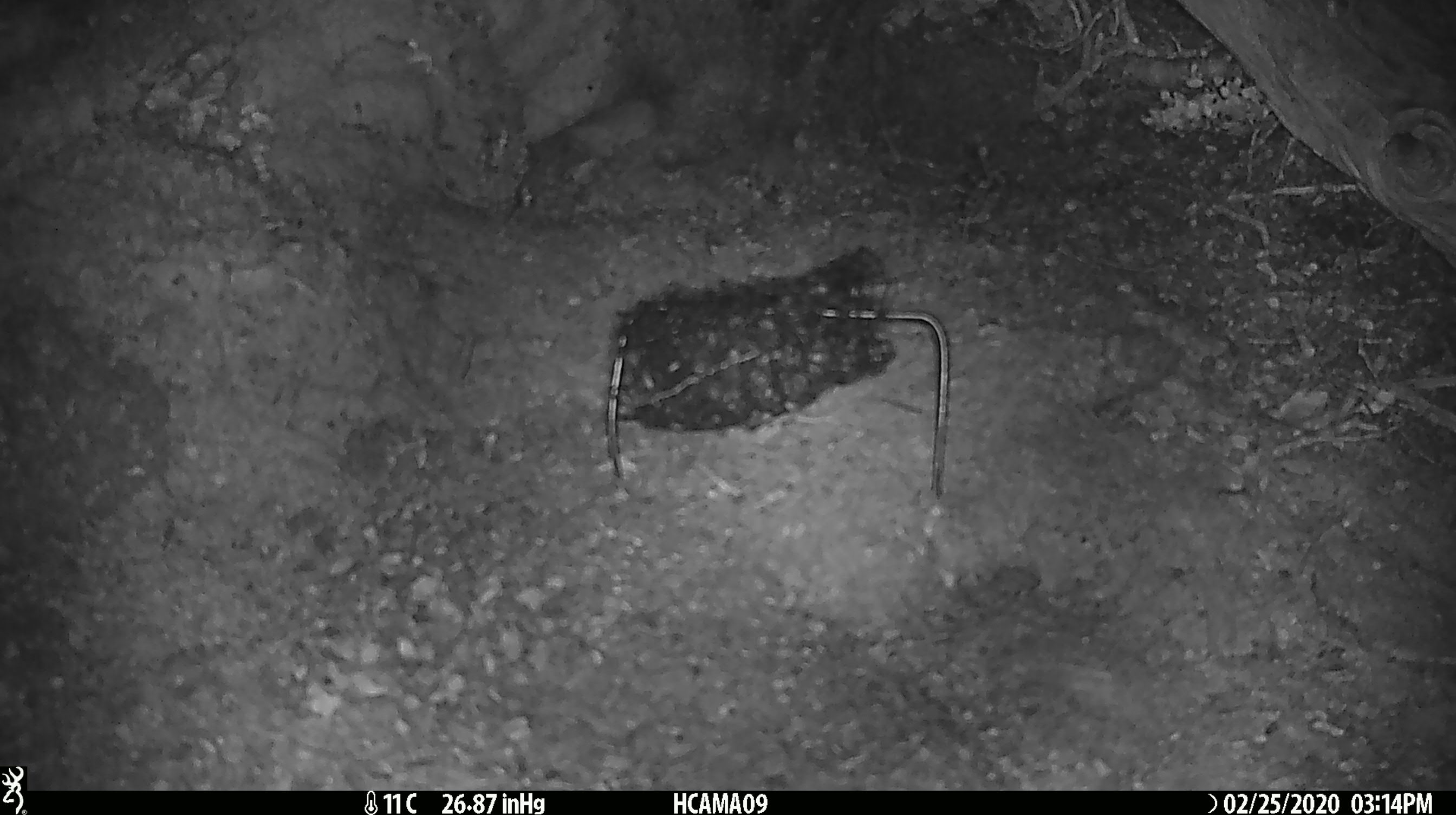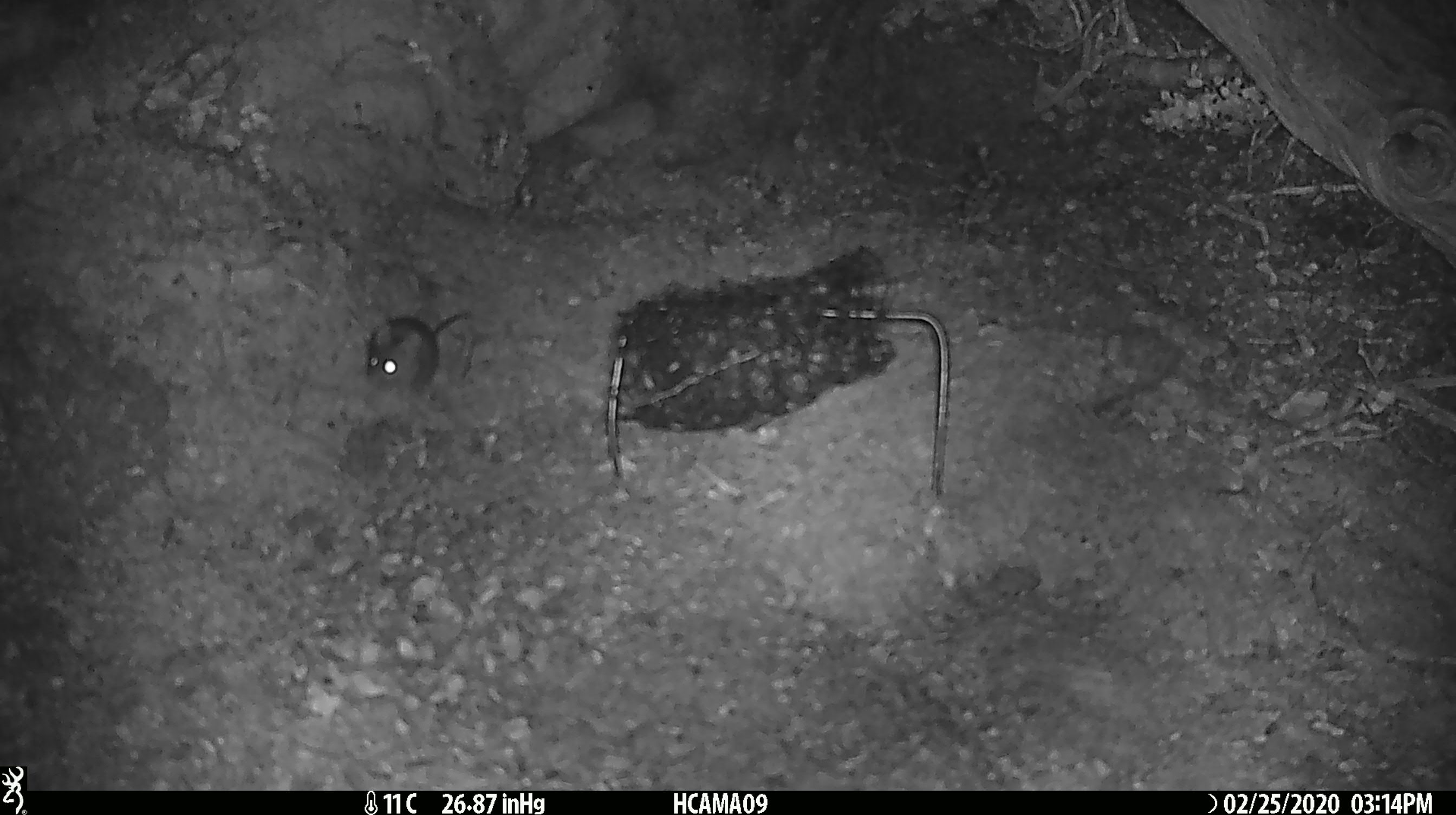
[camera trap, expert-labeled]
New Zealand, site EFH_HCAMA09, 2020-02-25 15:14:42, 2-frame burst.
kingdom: Animalia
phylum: Chordata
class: Mammalia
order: Rodentia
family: Muridae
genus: Mus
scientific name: Mus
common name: mouse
Mouse (Mus).